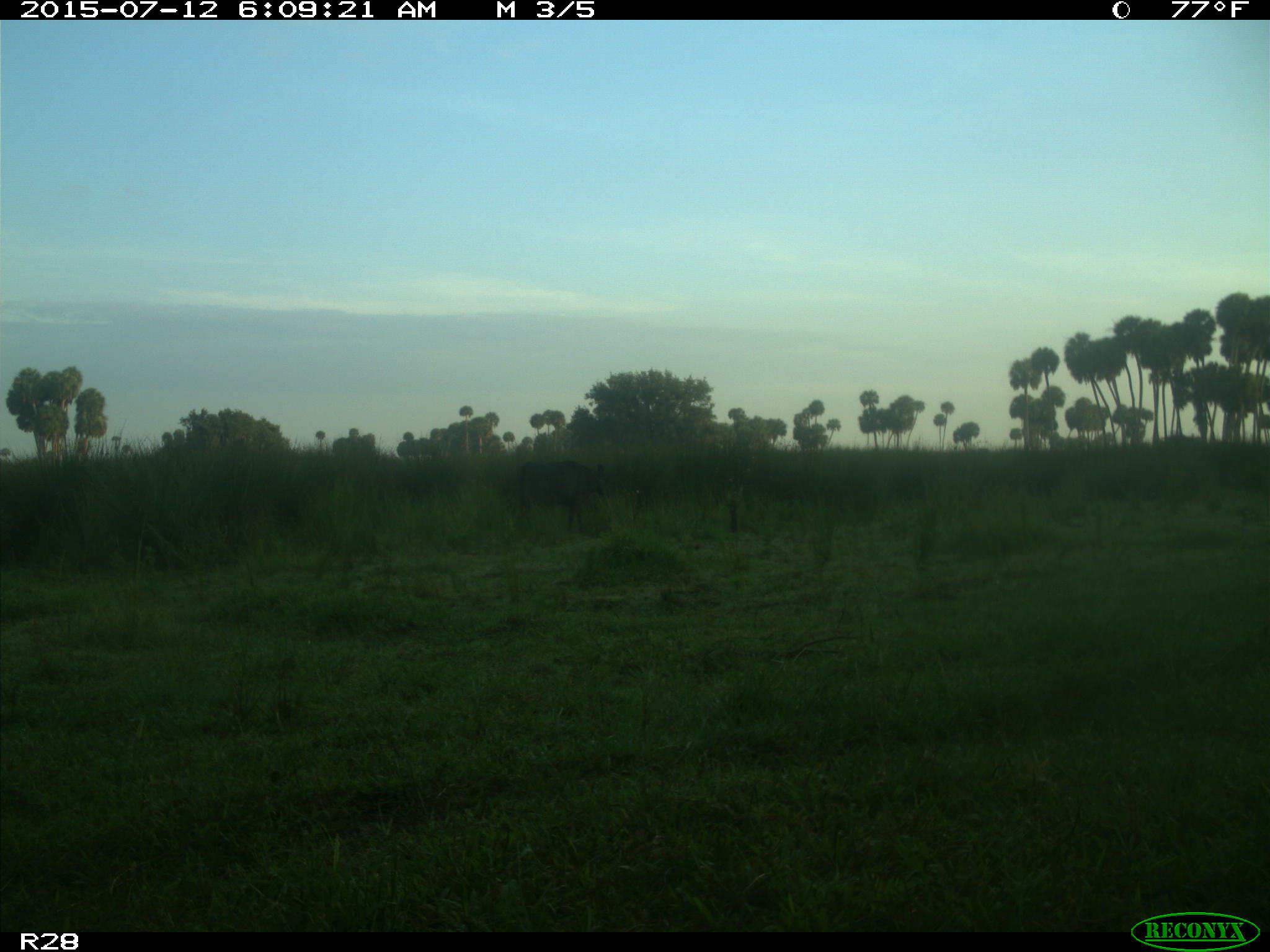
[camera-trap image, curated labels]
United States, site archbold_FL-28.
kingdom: Animalia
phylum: Chordata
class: Mammalia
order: Artiodactyla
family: Bovidae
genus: Bos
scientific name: Bos taurus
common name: domestic cow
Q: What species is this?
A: Bos taurus (domestic cow).